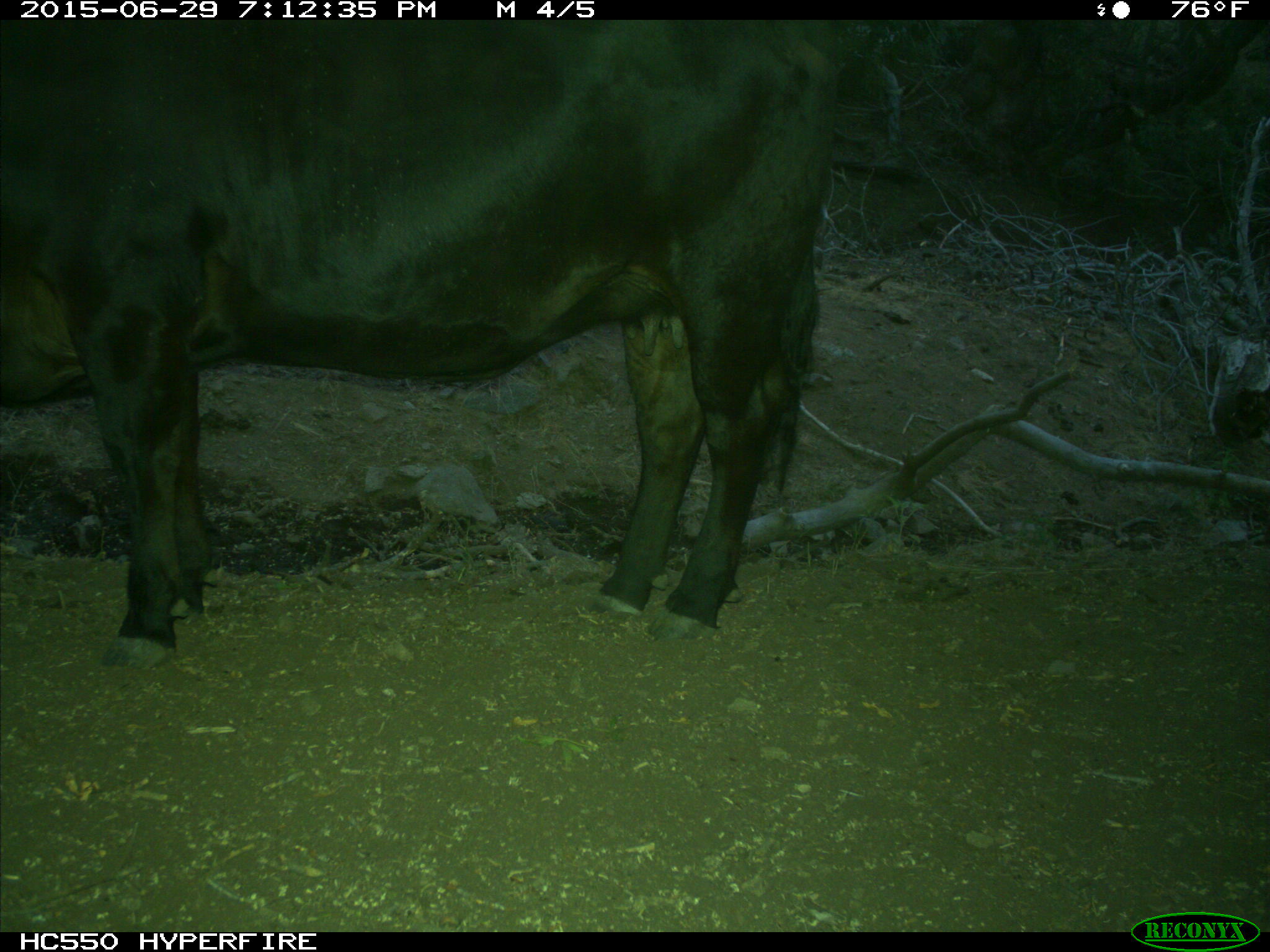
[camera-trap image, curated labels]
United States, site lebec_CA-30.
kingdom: Animalia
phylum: Chordata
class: Mammalia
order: Artiodactyla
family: Bovidae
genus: Bos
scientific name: Bos taurus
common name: domestic cow